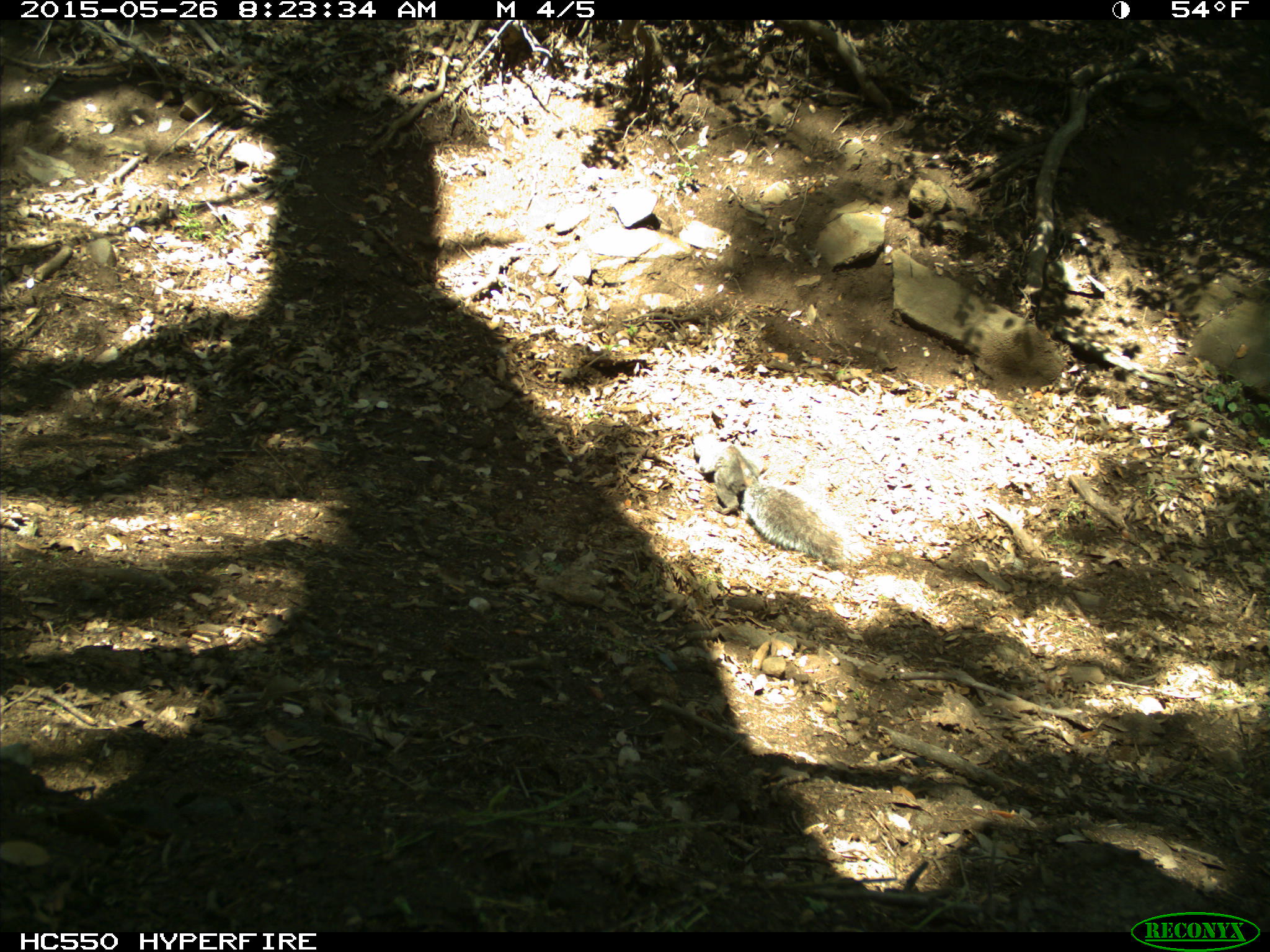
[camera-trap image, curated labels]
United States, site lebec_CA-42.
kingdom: Animalia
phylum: Chordata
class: Mammalia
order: Rodentia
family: Sciuridae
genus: Sciurus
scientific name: Sciurus carolinensis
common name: eastern gray squirrel